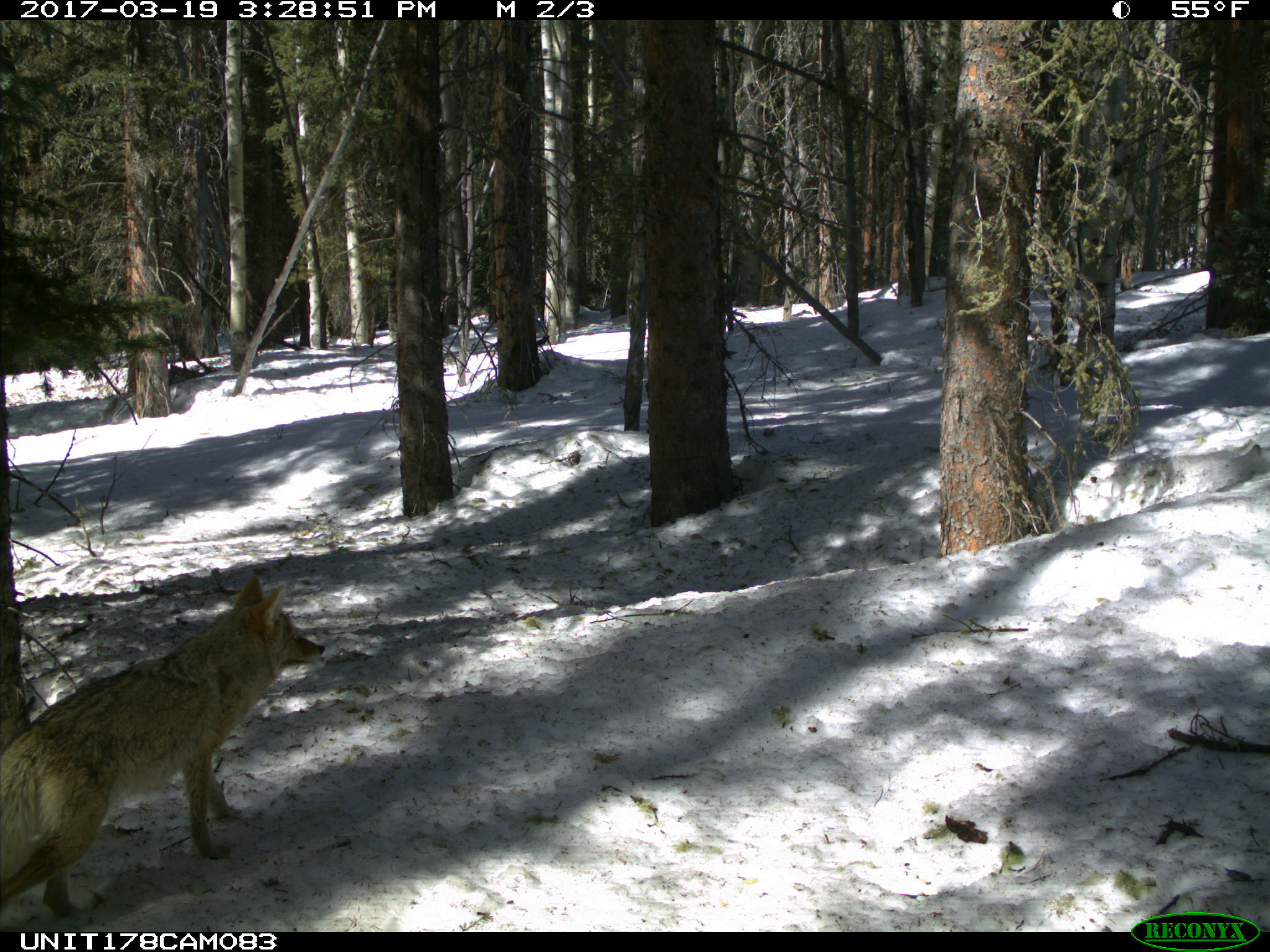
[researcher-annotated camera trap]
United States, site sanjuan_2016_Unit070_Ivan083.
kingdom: Animalia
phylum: Chordata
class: Mammalia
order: Carnivora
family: Canidae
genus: Canis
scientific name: Canis latrans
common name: coyote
Canis latrans (coyote).